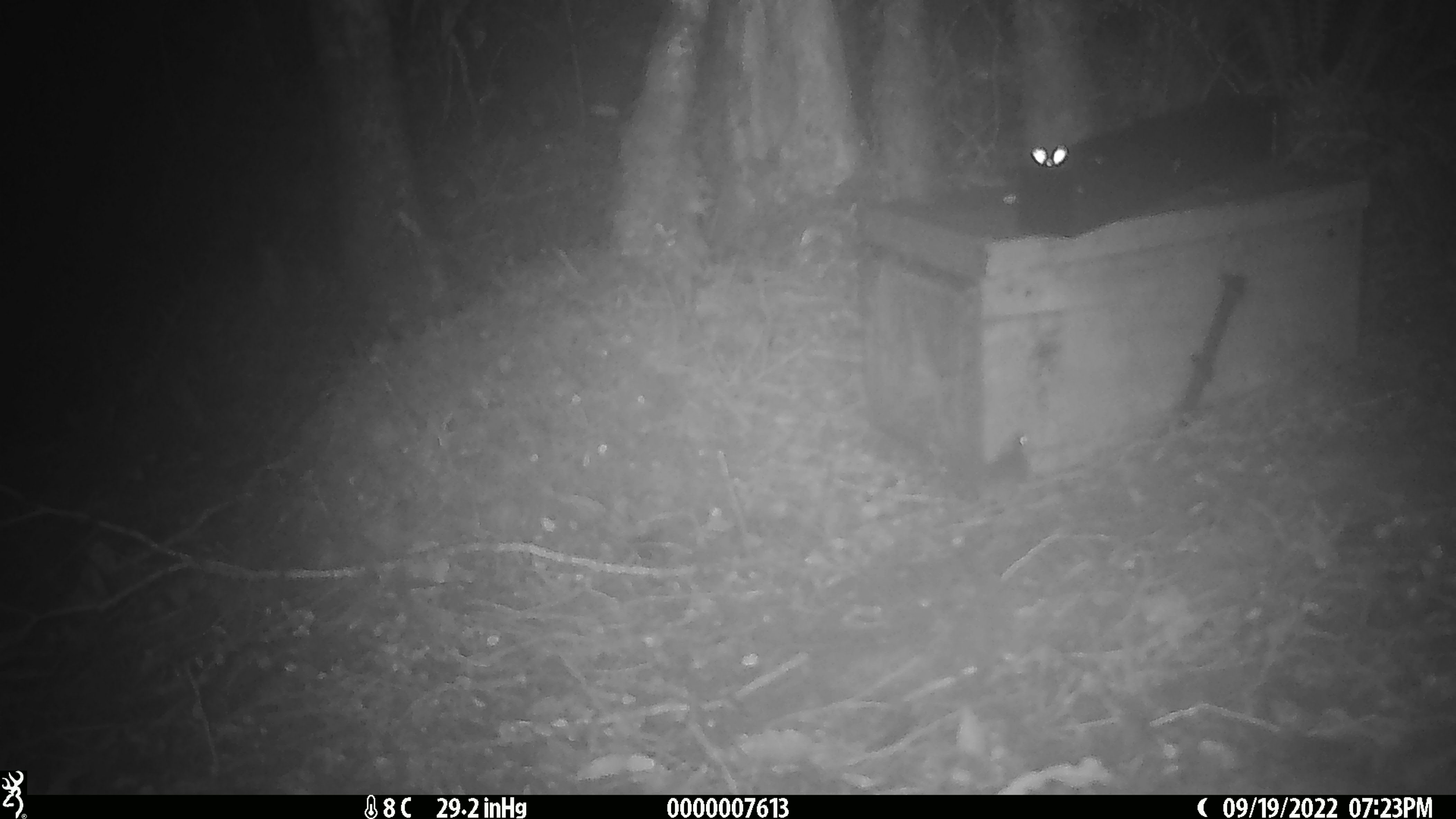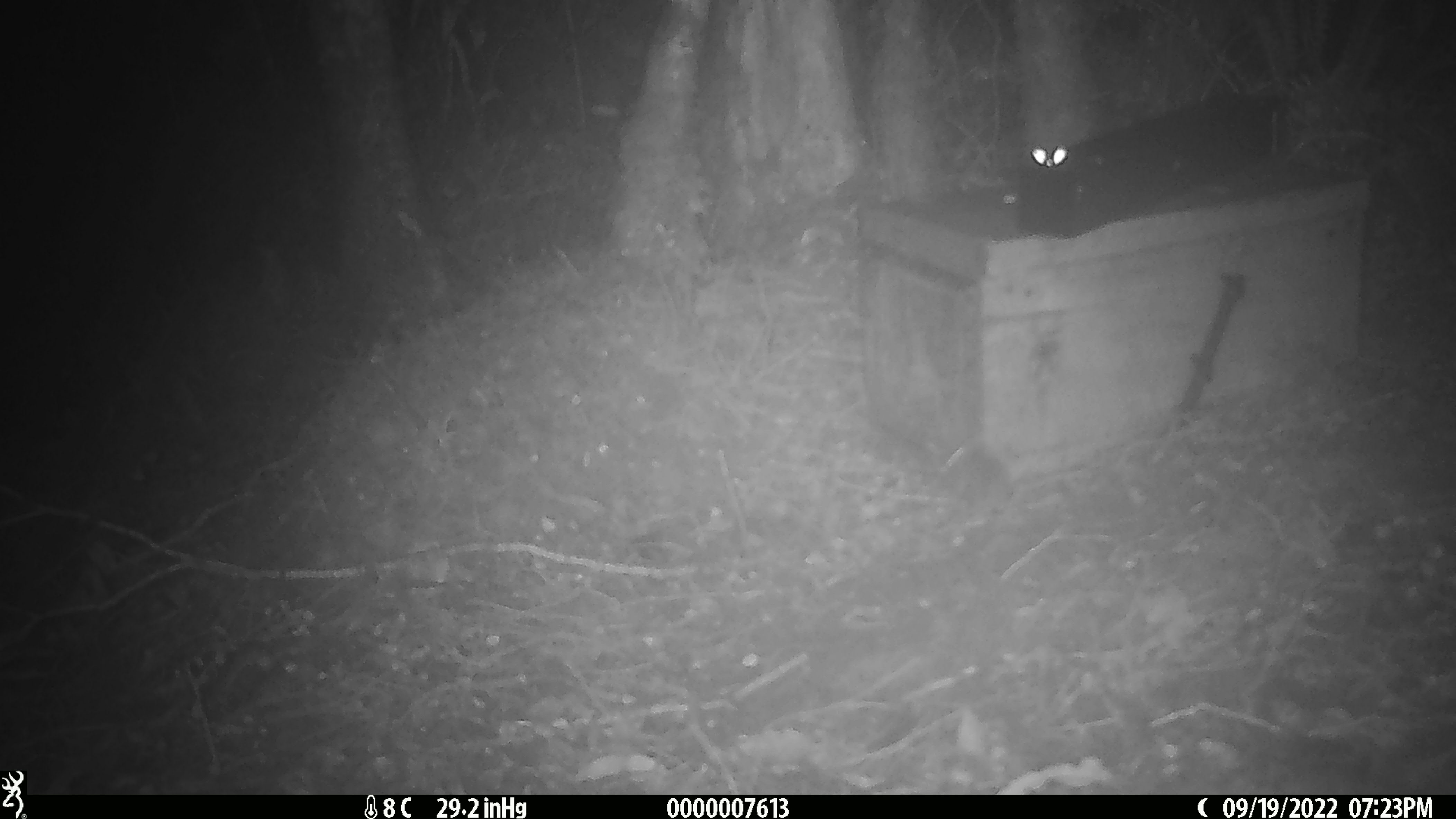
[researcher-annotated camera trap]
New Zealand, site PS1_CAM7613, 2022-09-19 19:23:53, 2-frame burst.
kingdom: Animalia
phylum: Chordata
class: Mammalia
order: Rodentia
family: Muridae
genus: Mus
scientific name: Mus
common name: mouse